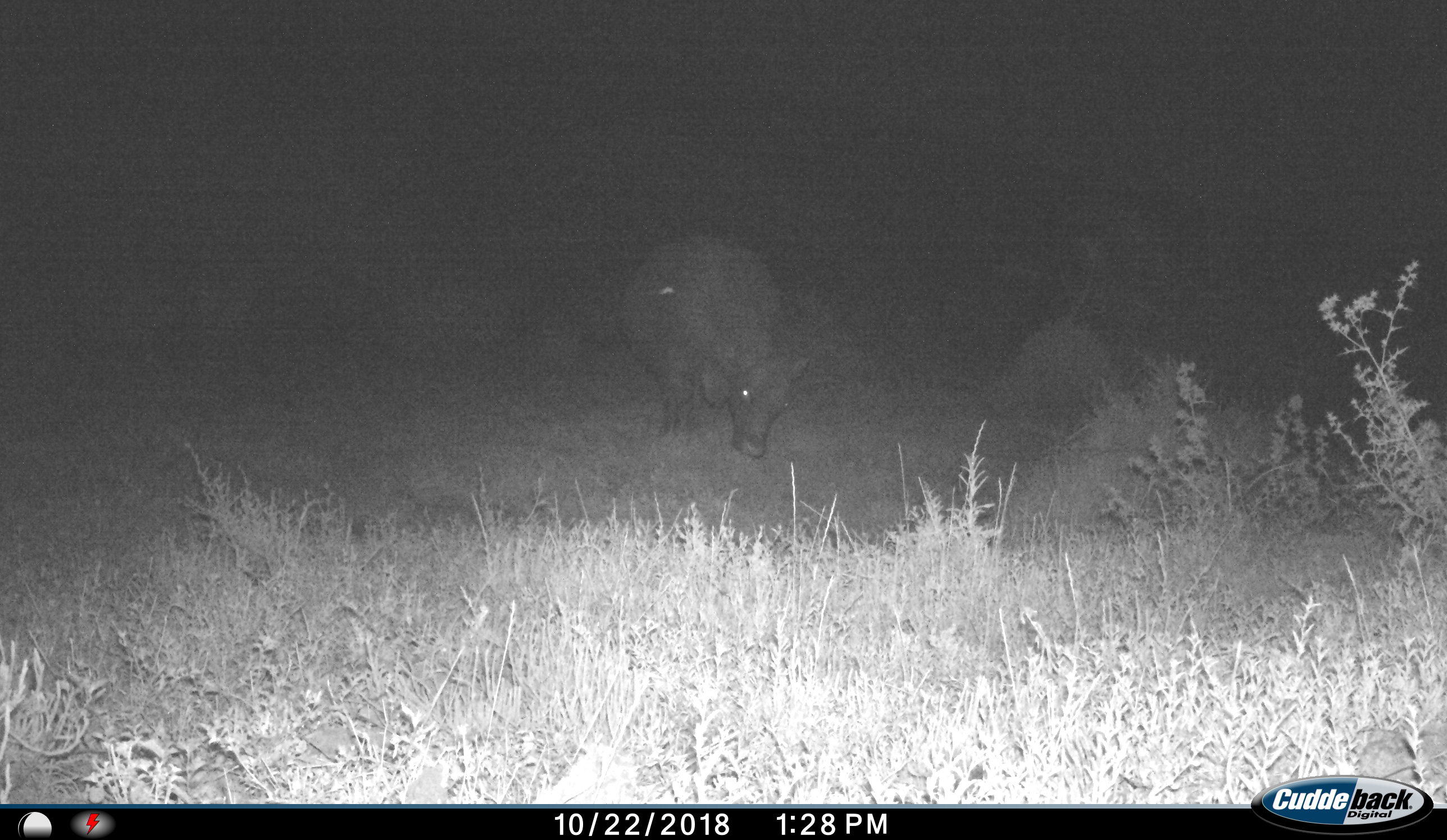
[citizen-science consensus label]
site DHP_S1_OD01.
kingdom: Animalia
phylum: Chordata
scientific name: Vertebrata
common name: domestic animal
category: domesticanimal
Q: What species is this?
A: Domesticanimal (domestic animal) (Vertebrata).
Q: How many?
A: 1.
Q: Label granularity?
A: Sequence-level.